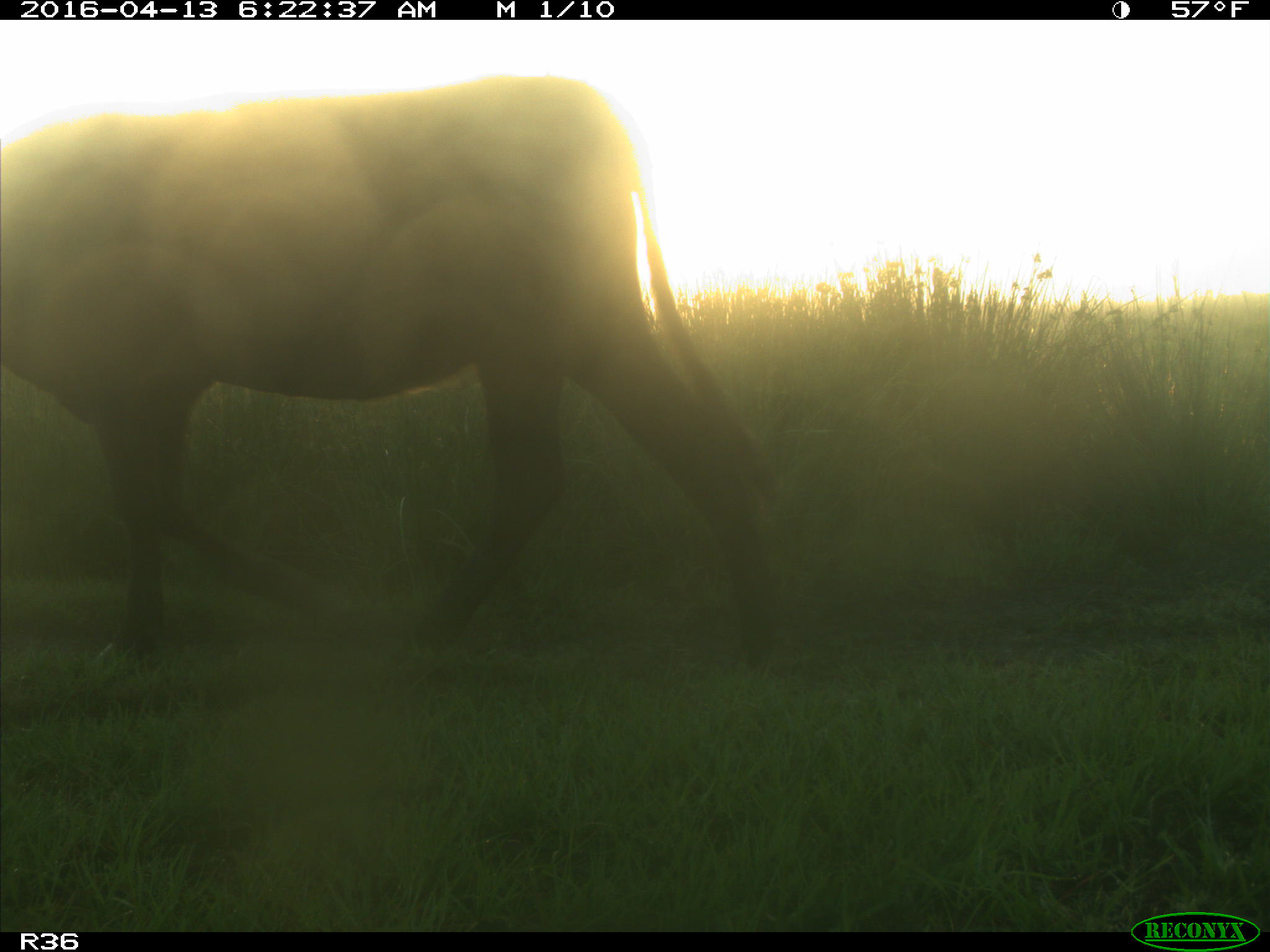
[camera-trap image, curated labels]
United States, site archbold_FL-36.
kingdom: Animalia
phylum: Chordata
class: Mammalia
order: Artiodactyla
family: Bovidae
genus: Bos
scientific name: Bos taurus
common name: domestic cow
Bos taurus (domestic cow).